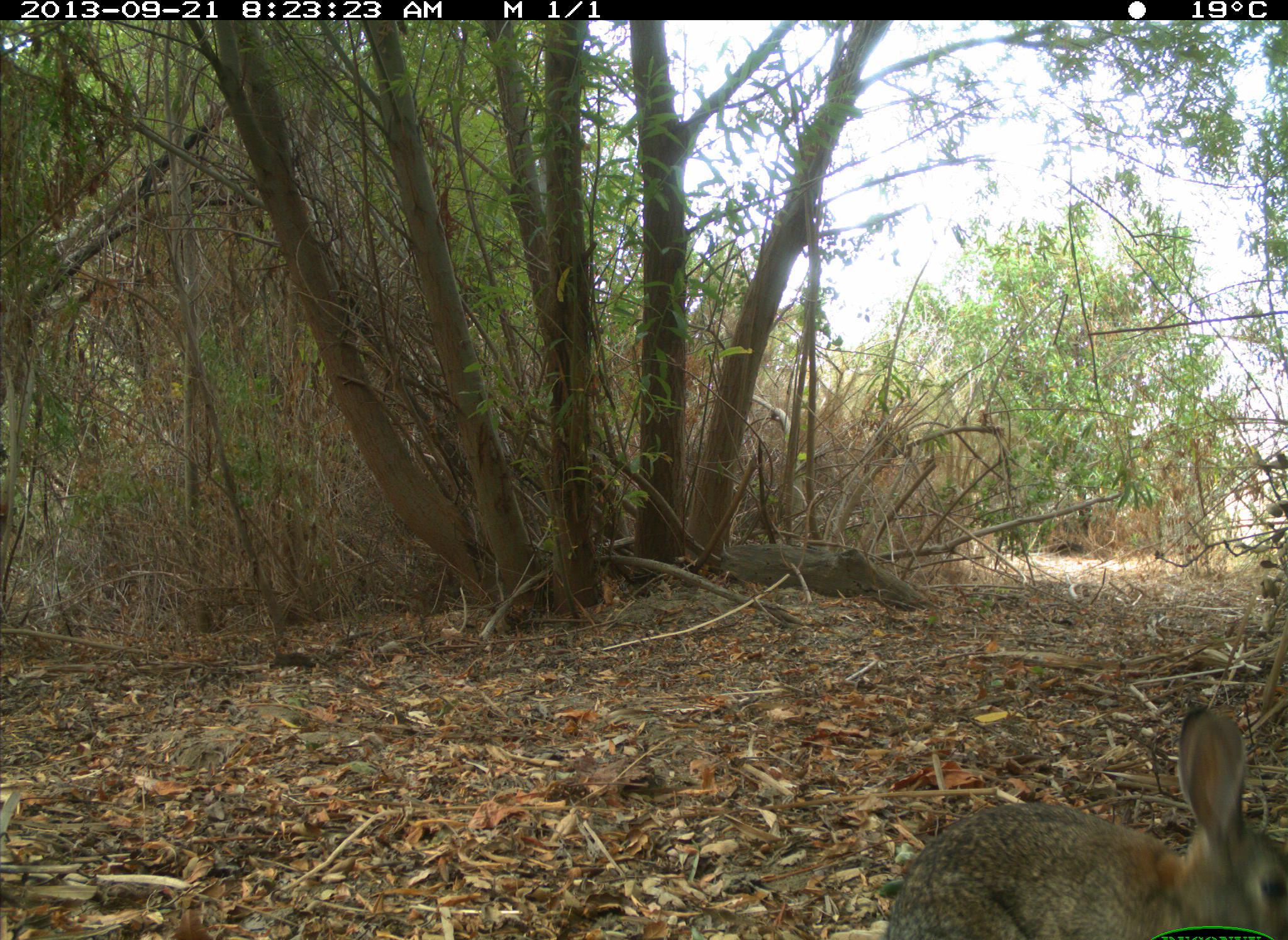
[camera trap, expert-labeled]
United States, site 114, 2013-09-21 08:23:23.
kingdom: Animalia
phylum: Chordata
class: Mammalia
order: Lagomorpha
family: Leporidae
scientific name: Leporidae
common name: rabbits and hares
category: rabbit